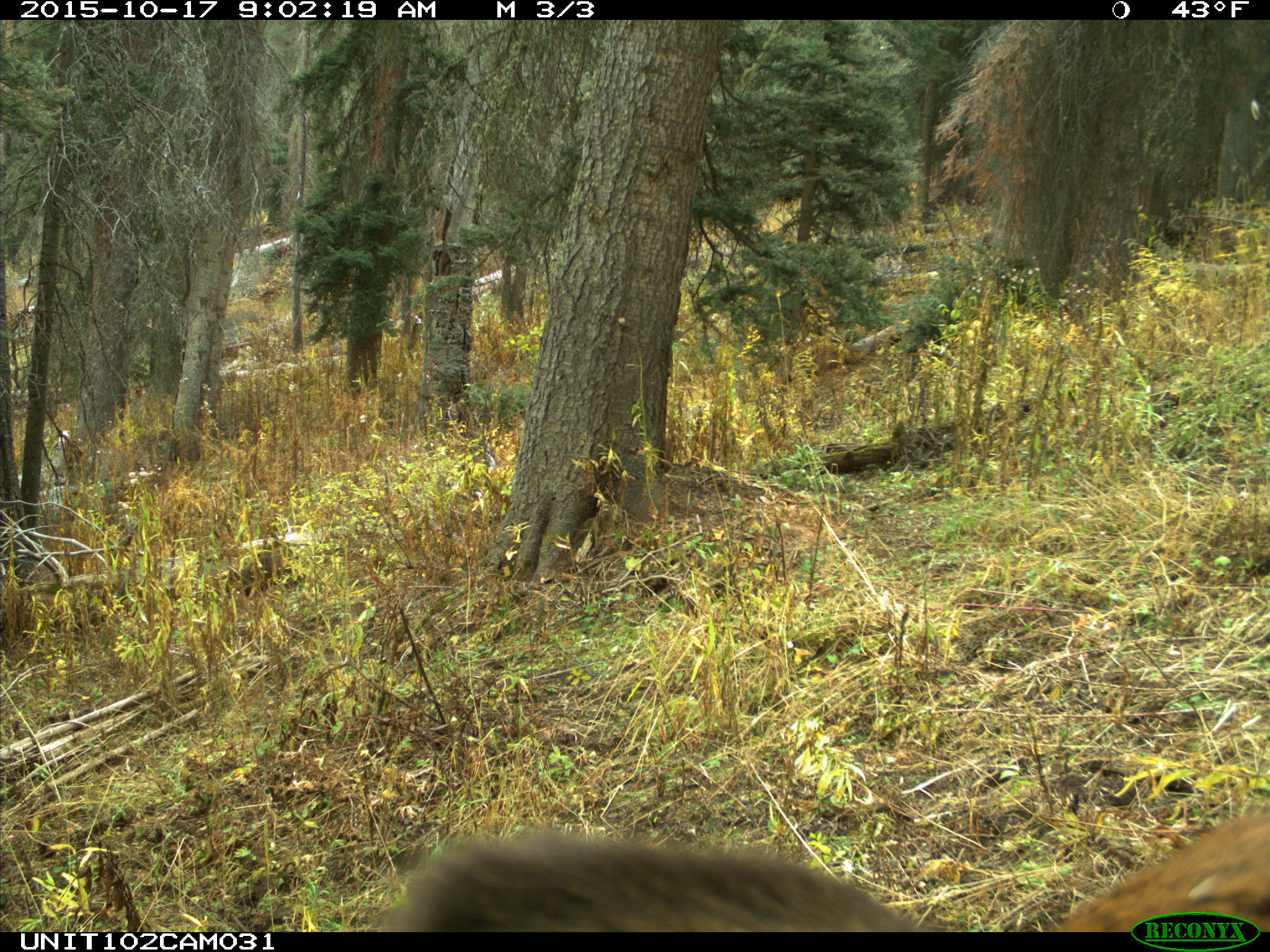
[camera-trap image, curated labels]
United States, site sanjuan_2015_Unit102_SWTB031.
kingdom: Animalia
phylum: Chordata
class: Mammalia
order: Artiodactyla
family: Cervidae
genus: Cervus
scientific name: Cervus elaphus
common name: red deer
Cervus elaphus (red deer).